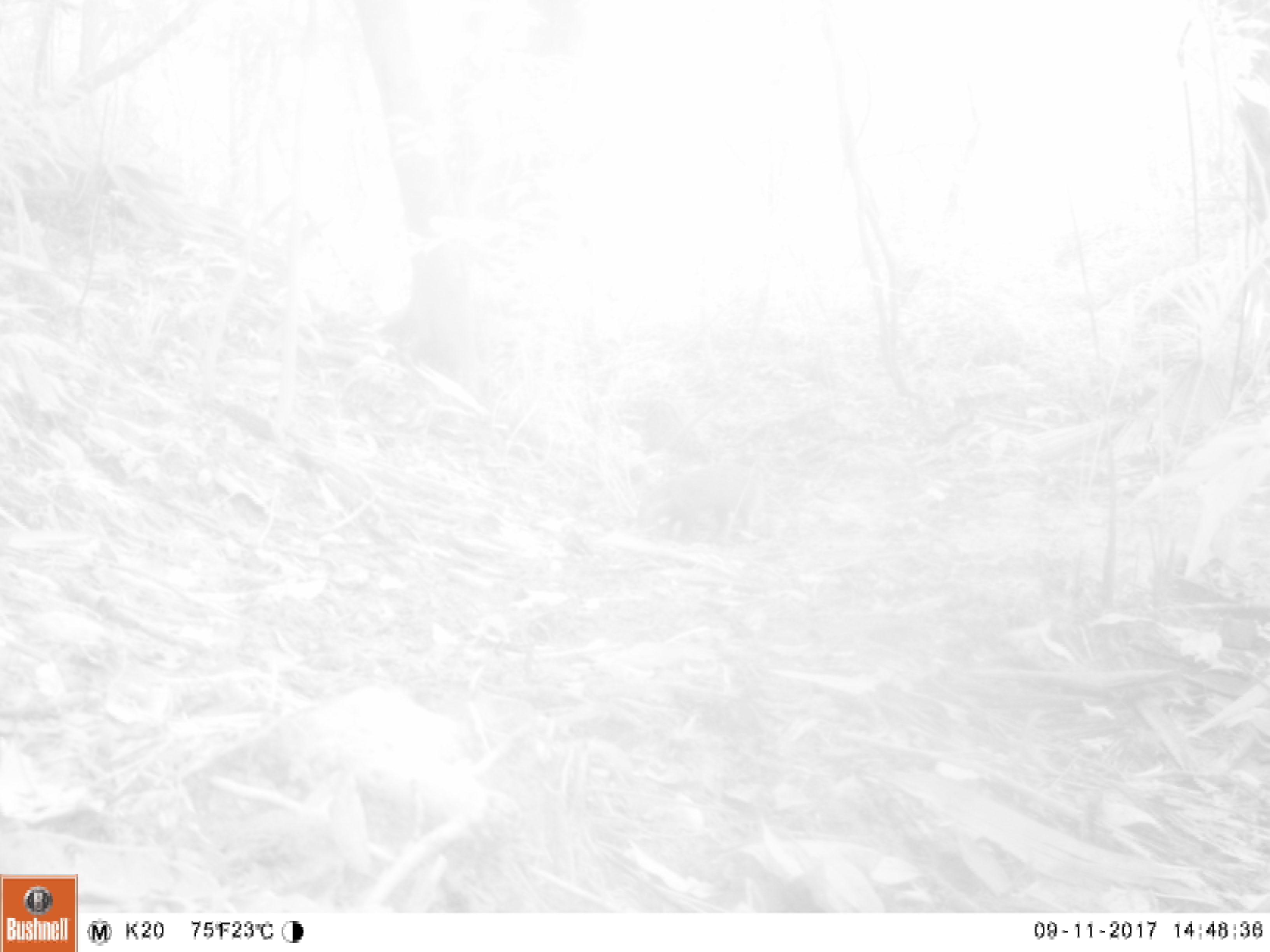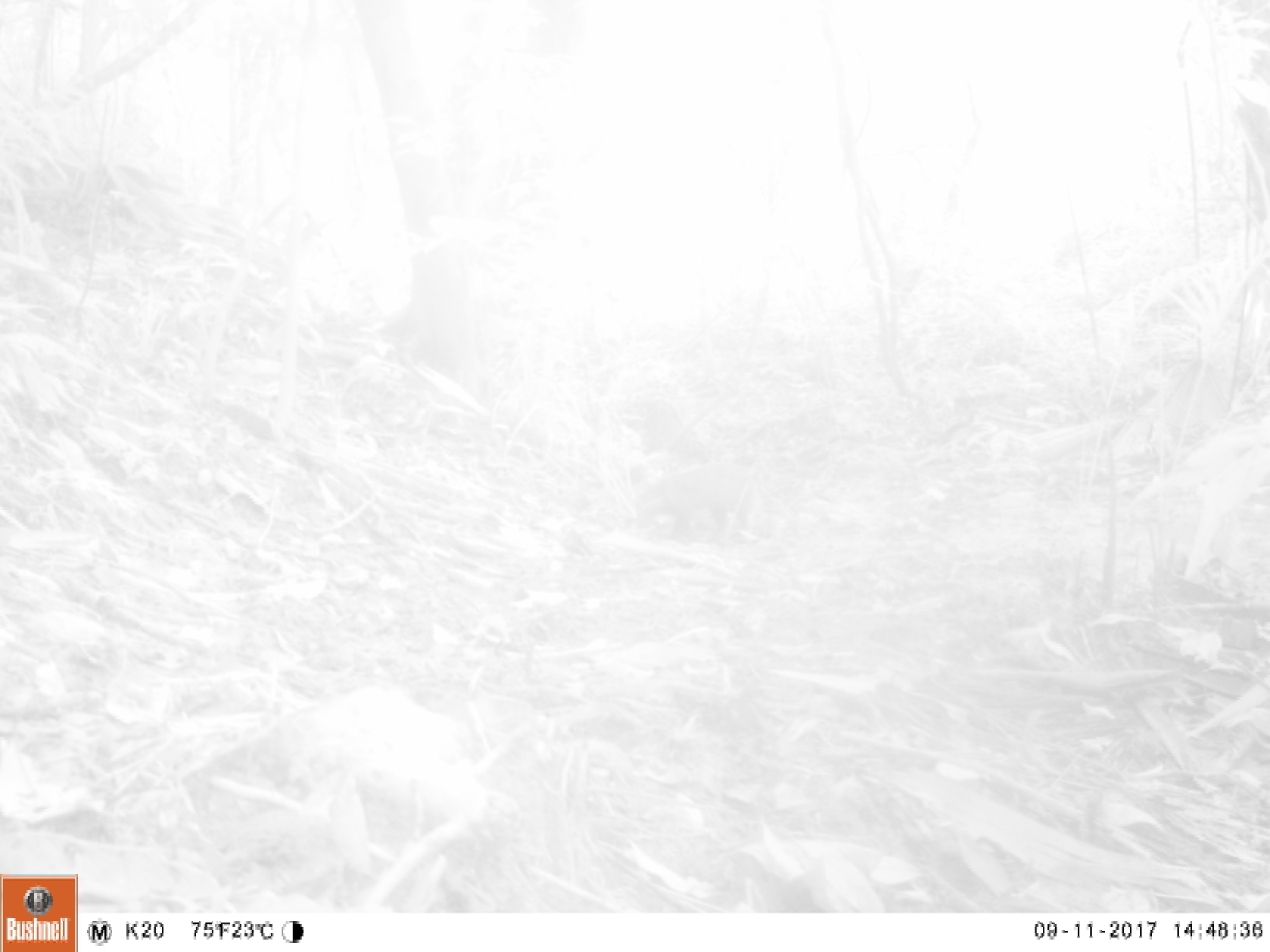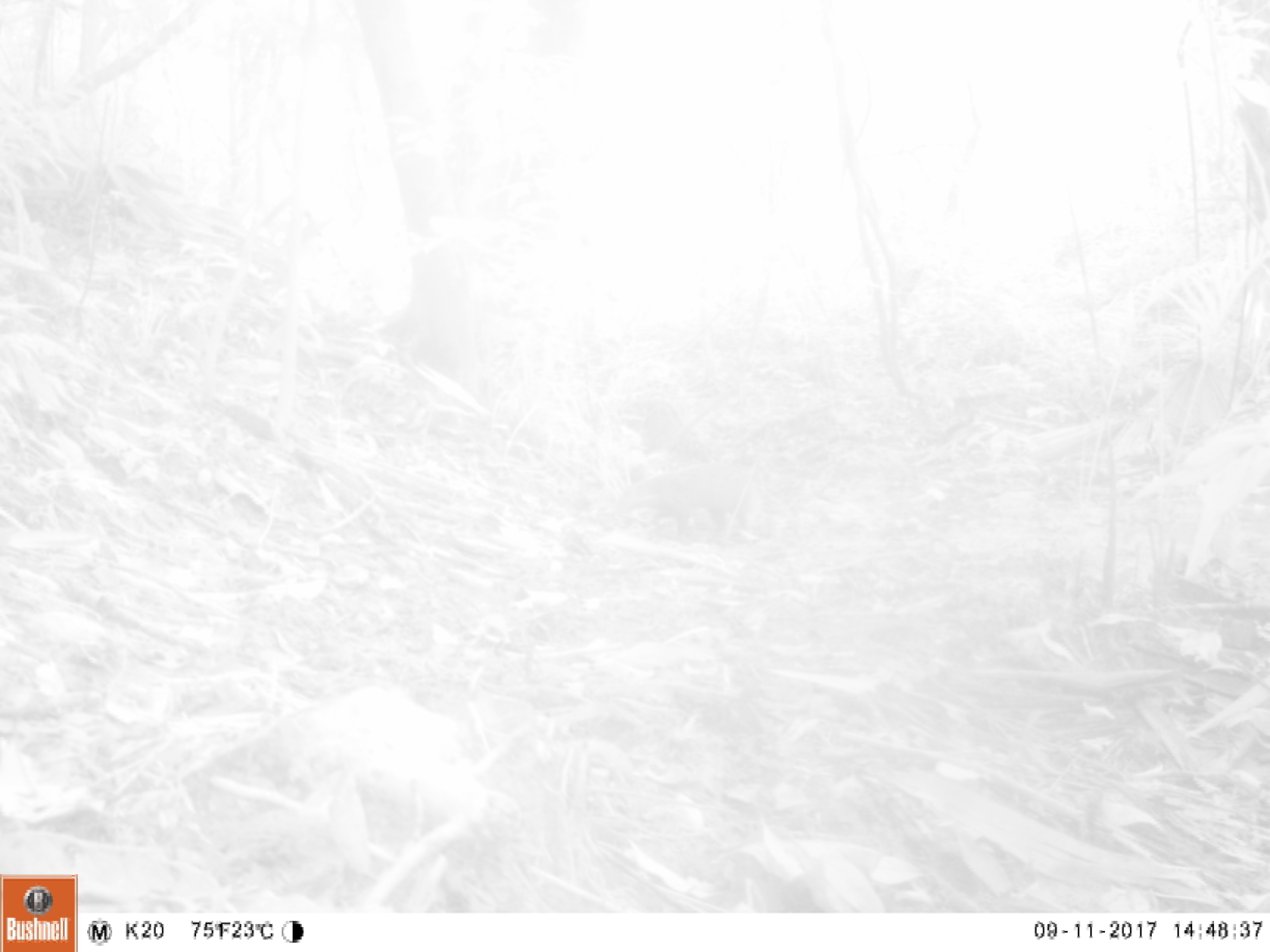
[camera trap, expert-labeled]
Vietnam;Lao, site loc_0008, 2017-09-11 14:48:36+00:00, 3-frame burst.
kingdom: Animalia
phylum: Chordata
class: Mammalia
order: Carnivora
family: Herpestidae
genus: Urva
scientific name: Urva urva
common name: crab-eating mongoose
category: crab eating mongoose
Crab eating mongoose (crab-eating mongoose) (Urva urva). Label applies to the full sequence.